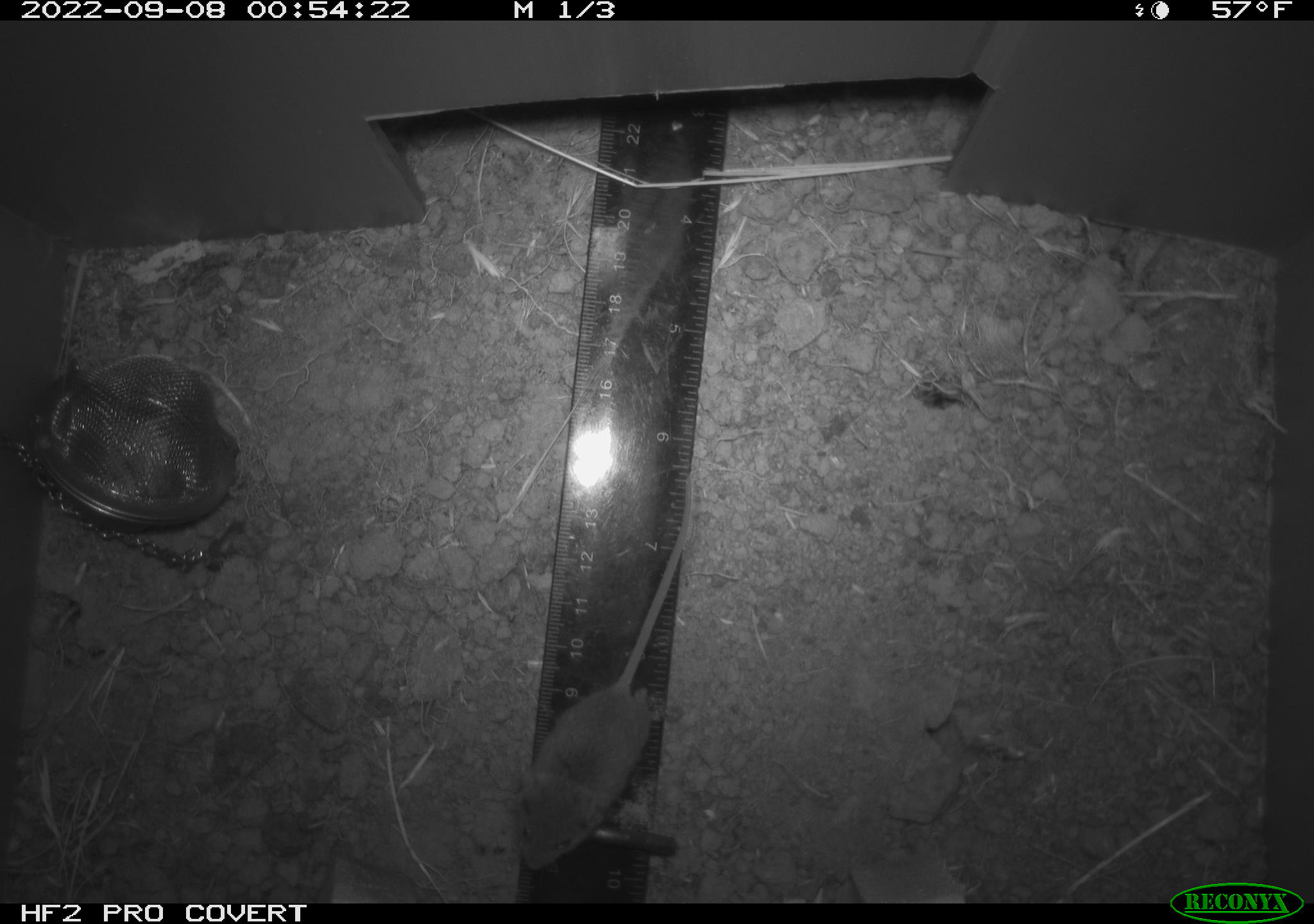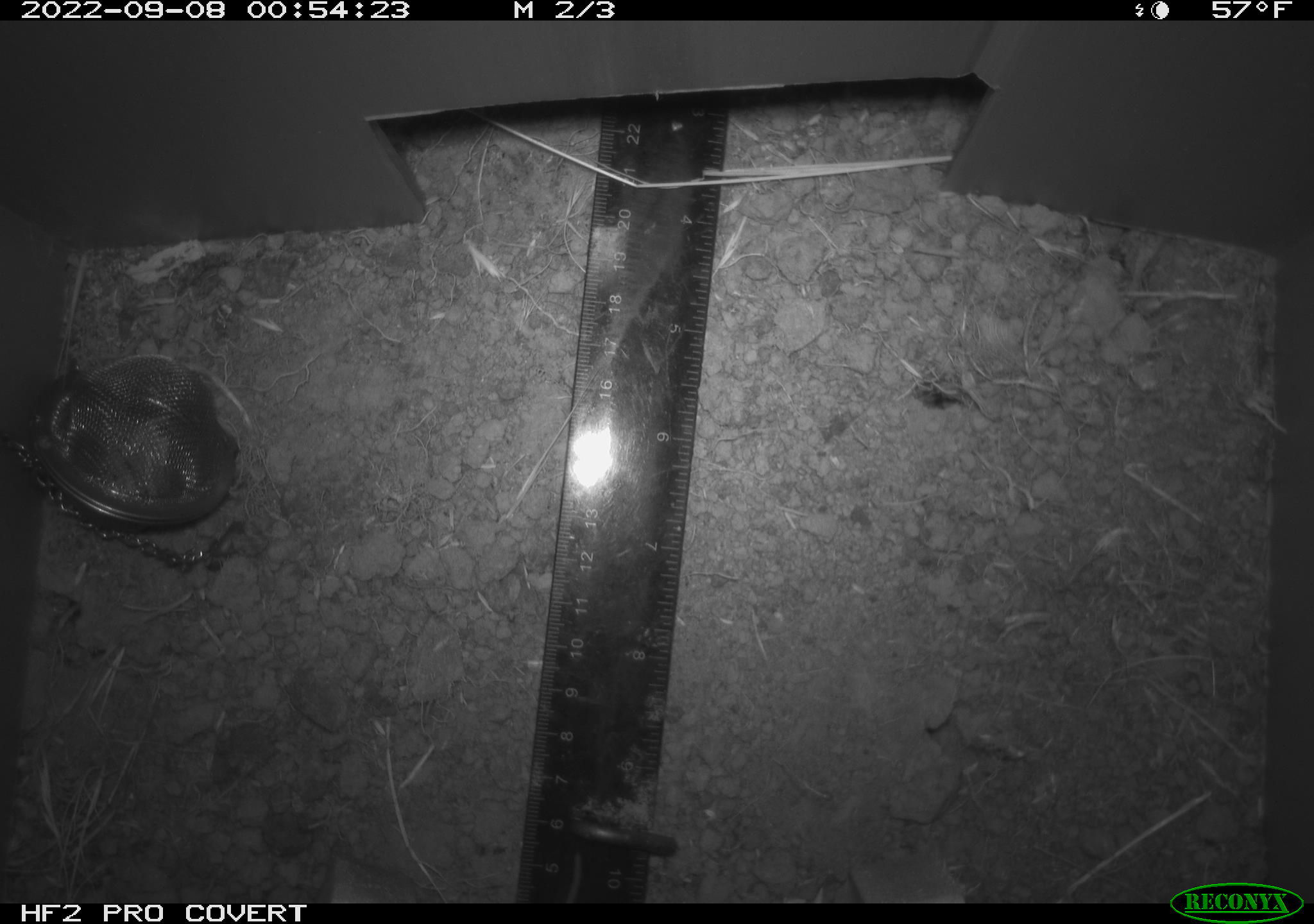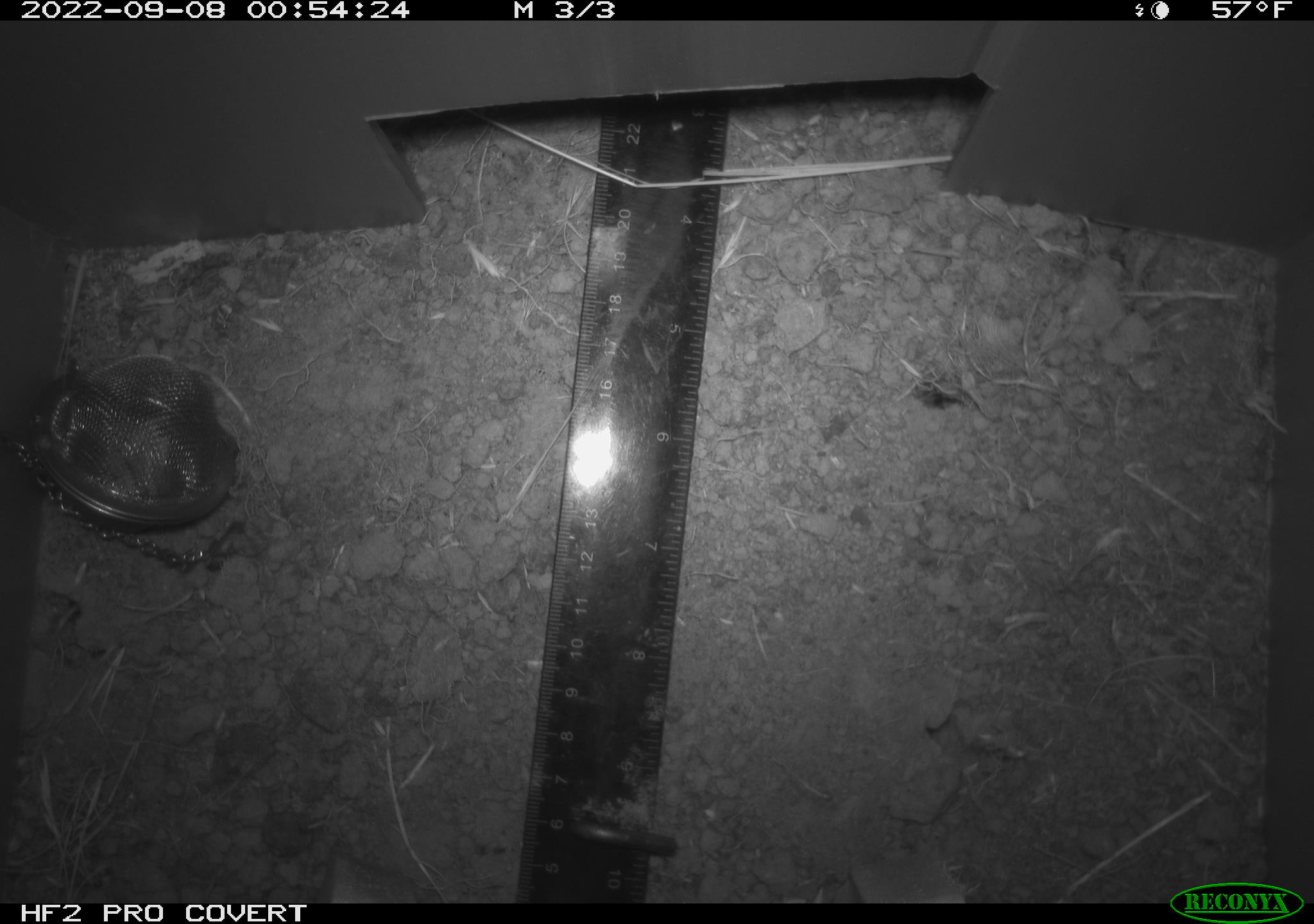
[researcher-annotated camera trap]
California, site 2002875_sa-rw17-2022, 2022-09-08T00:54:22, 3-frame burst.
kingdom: Animalia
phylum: Chordata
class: Mammalia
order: Rodentia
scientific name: Rodentia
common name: mouse species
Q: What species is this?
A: Mouse species (Rodentia).